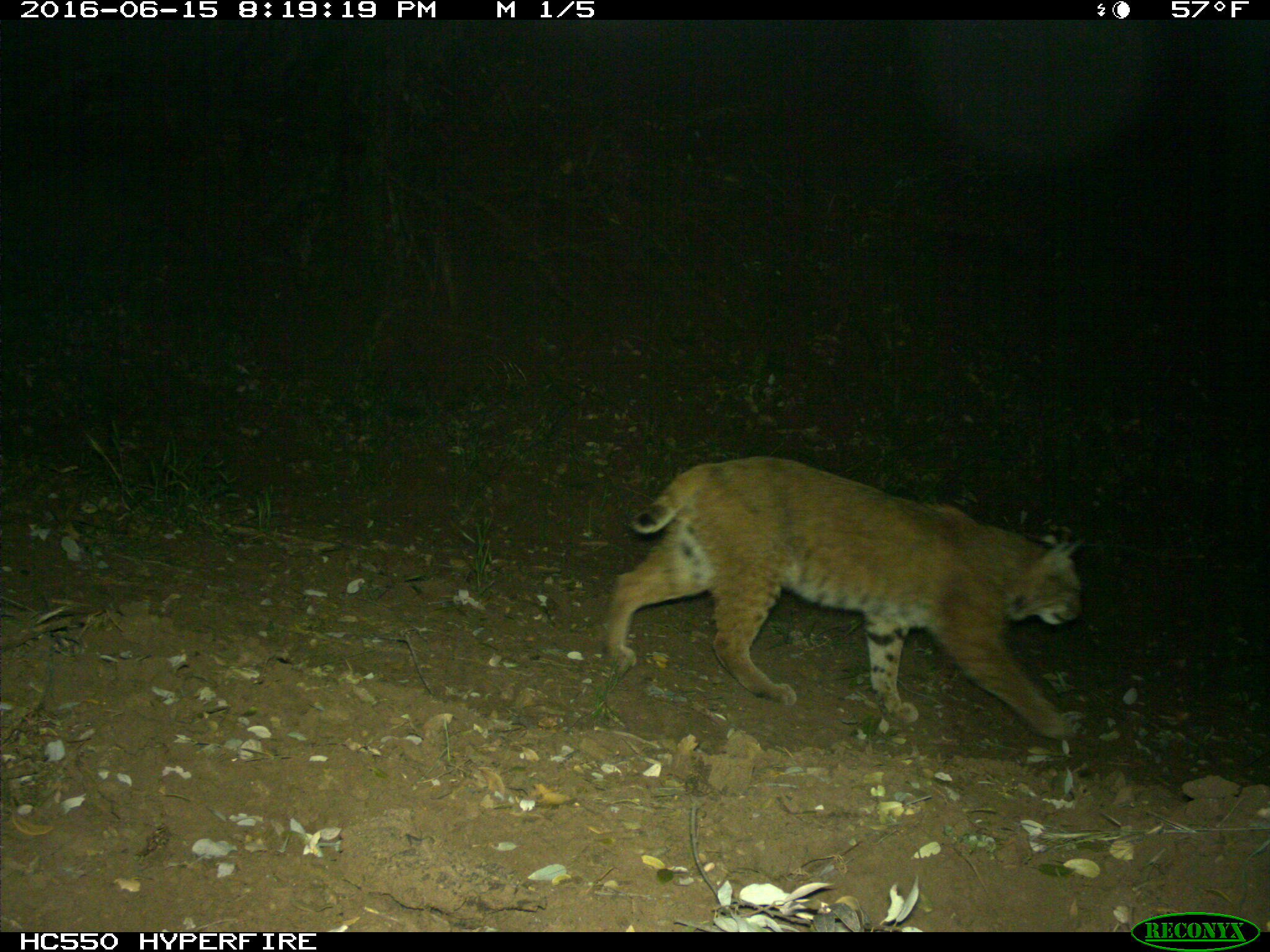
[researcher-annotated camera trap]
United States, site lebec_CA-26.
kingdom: Animalia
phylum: Chordata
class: Mammalia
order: Carnivora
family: Felidae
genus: Lynx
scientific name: Lynx rufus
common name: bobcat